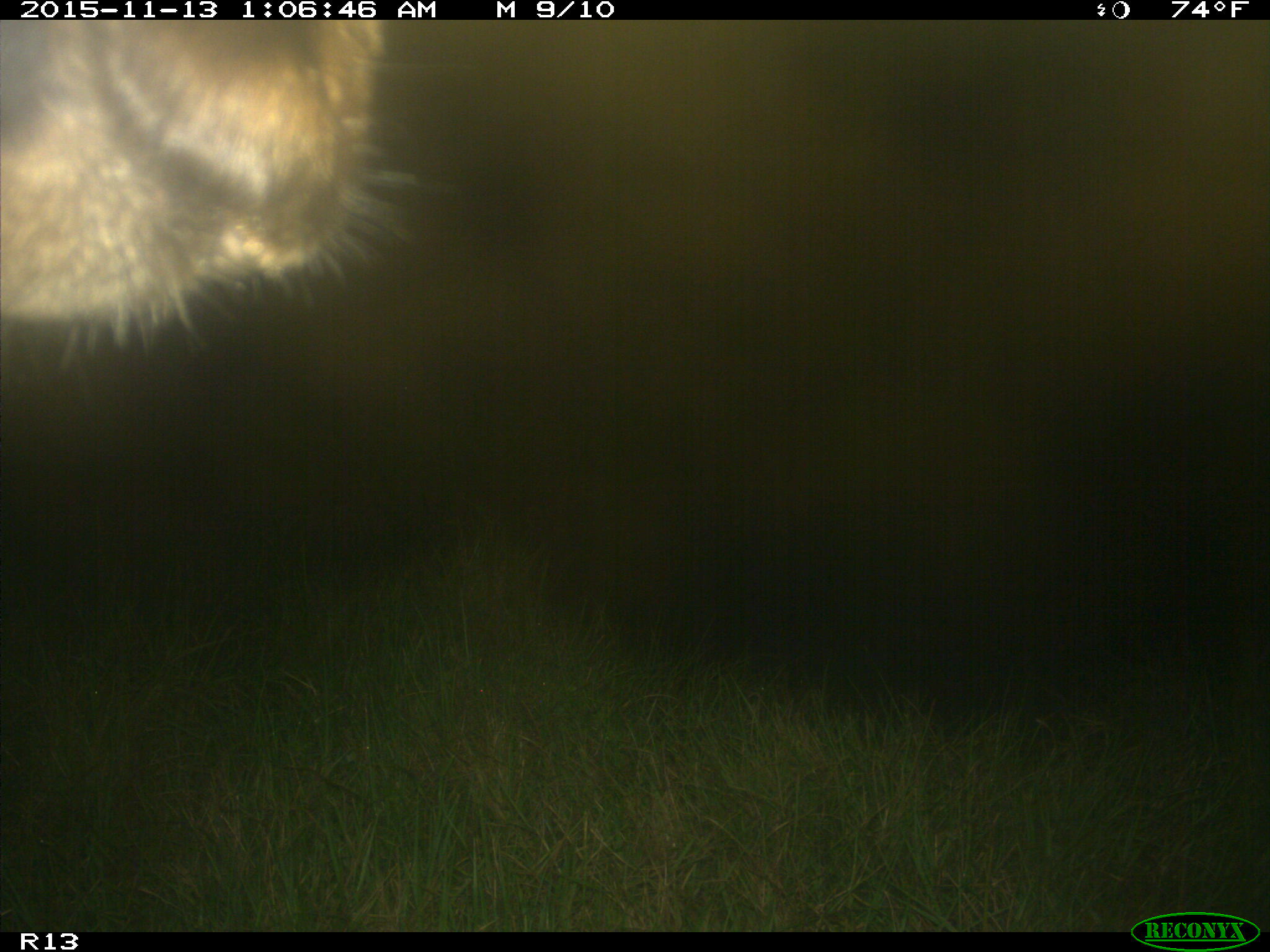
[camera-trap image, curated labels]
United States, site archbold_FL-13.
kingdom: Animalia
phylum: Chordata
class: Mammalia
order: Artiodactyla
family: Bovidae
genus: Bos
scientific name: Bos taurus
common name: domestic cow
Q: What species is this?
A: Bos taurus (domestic cow).